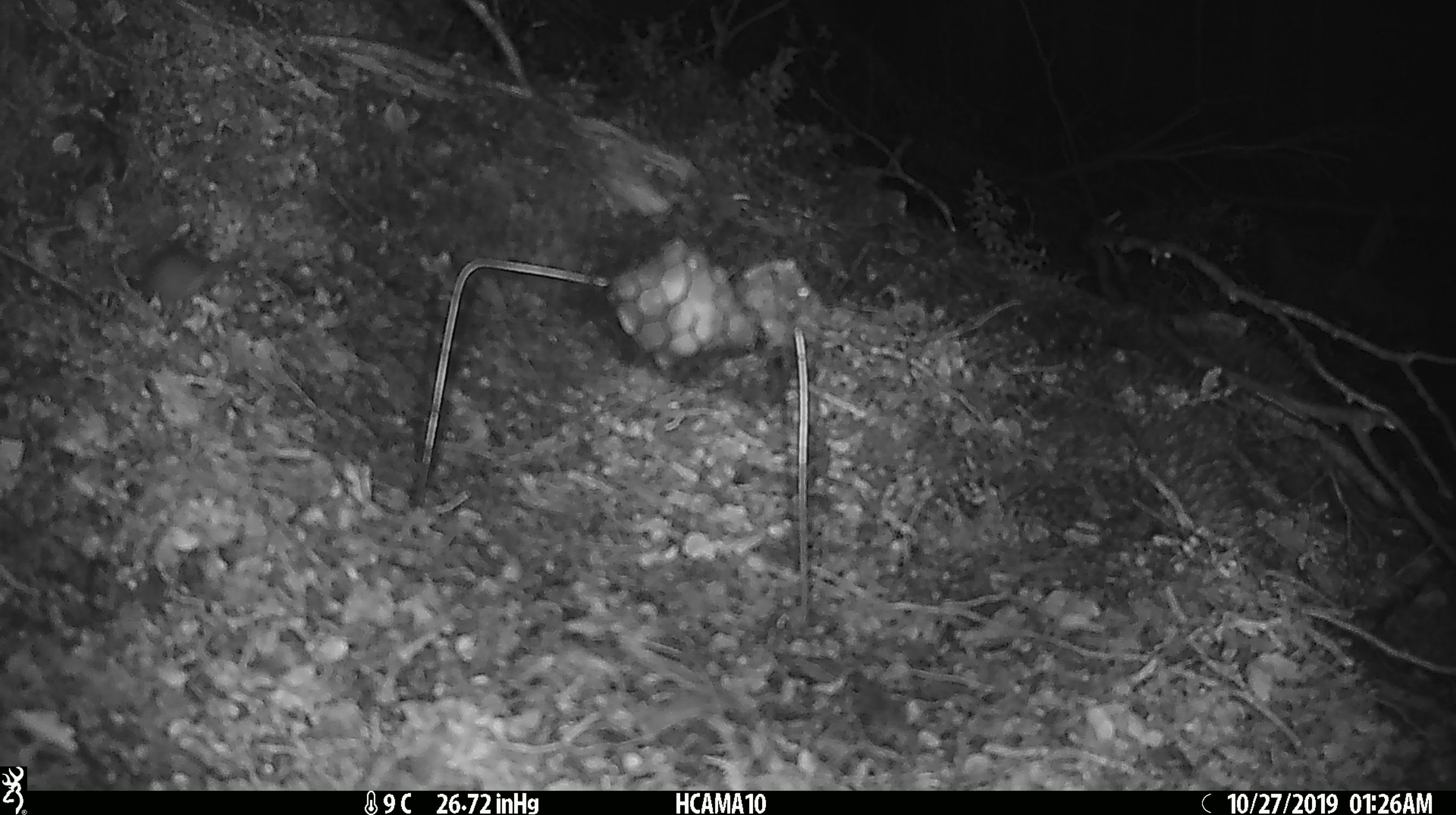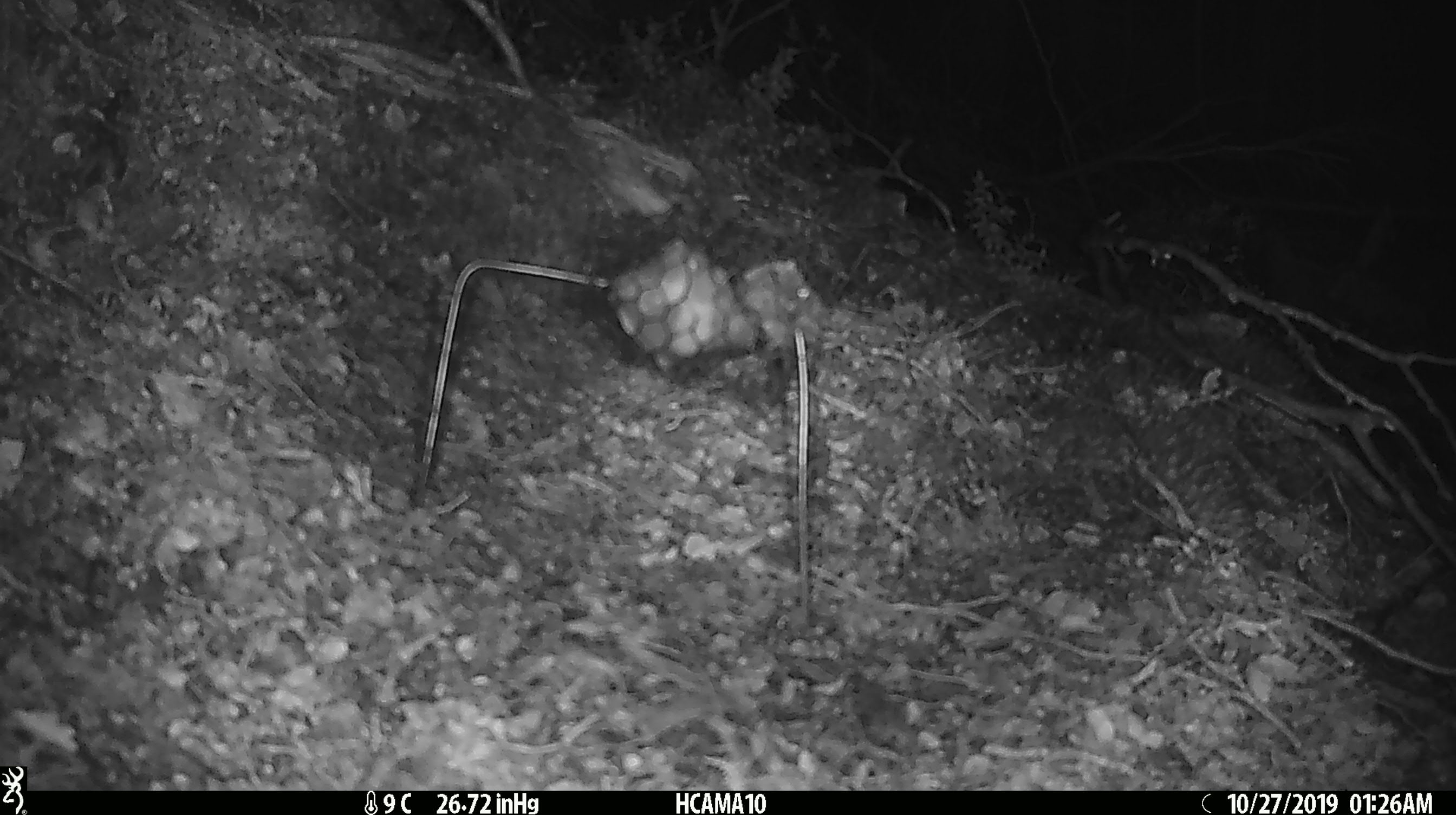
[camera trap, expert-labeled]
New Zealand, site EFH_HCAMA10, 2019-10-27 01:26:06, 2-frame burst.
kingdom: Animalia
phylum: Chordata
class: Mammalia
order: Rodentia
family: Muridae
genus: Mus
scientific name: Mus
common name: mouse